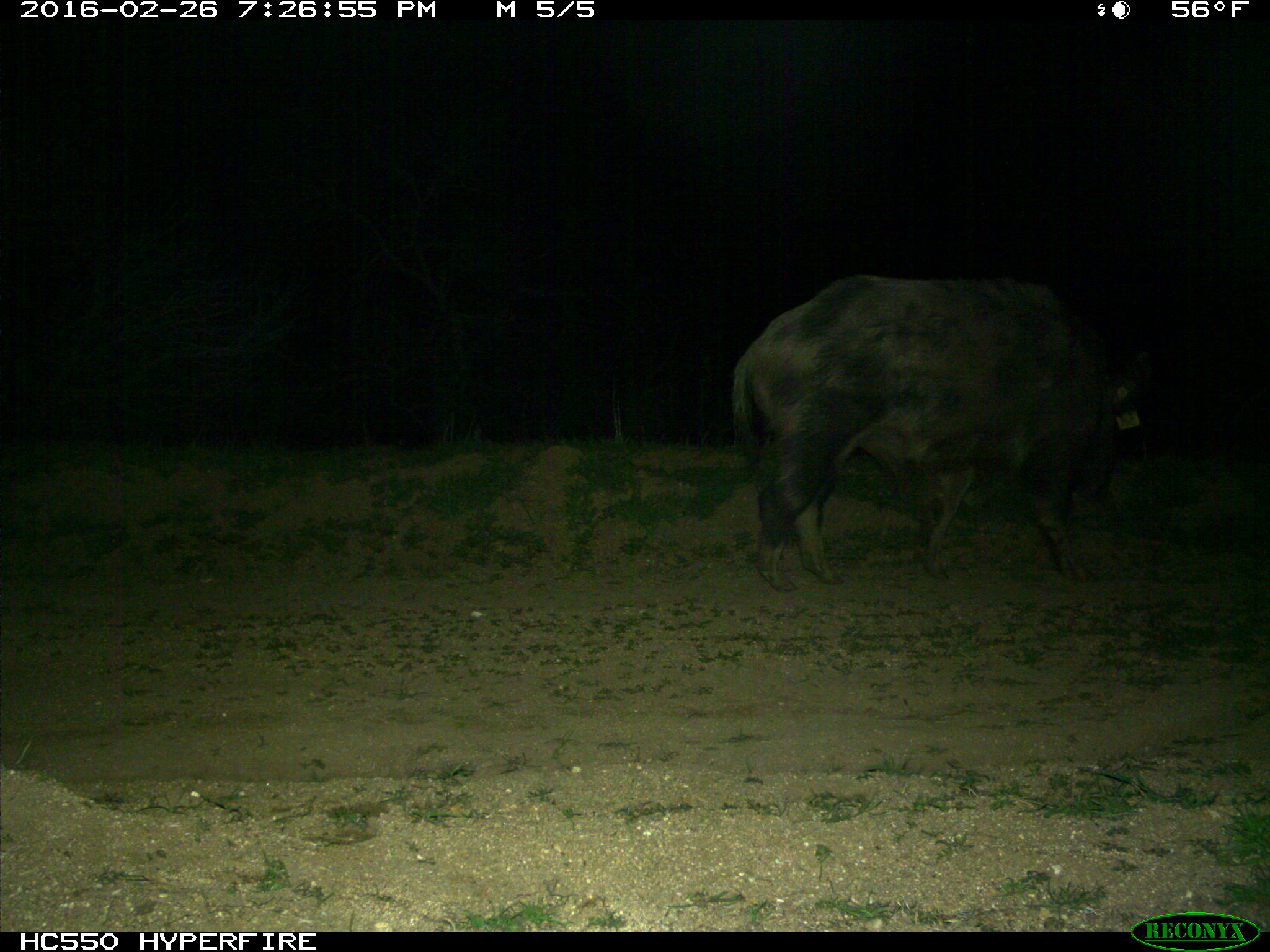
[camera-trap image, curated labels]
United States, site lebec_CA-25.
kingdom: Animalia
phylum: Chordata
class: Mammalia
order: Artiodactyla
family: Suidae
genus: Sus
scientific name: Sus scrofa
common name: wild boar